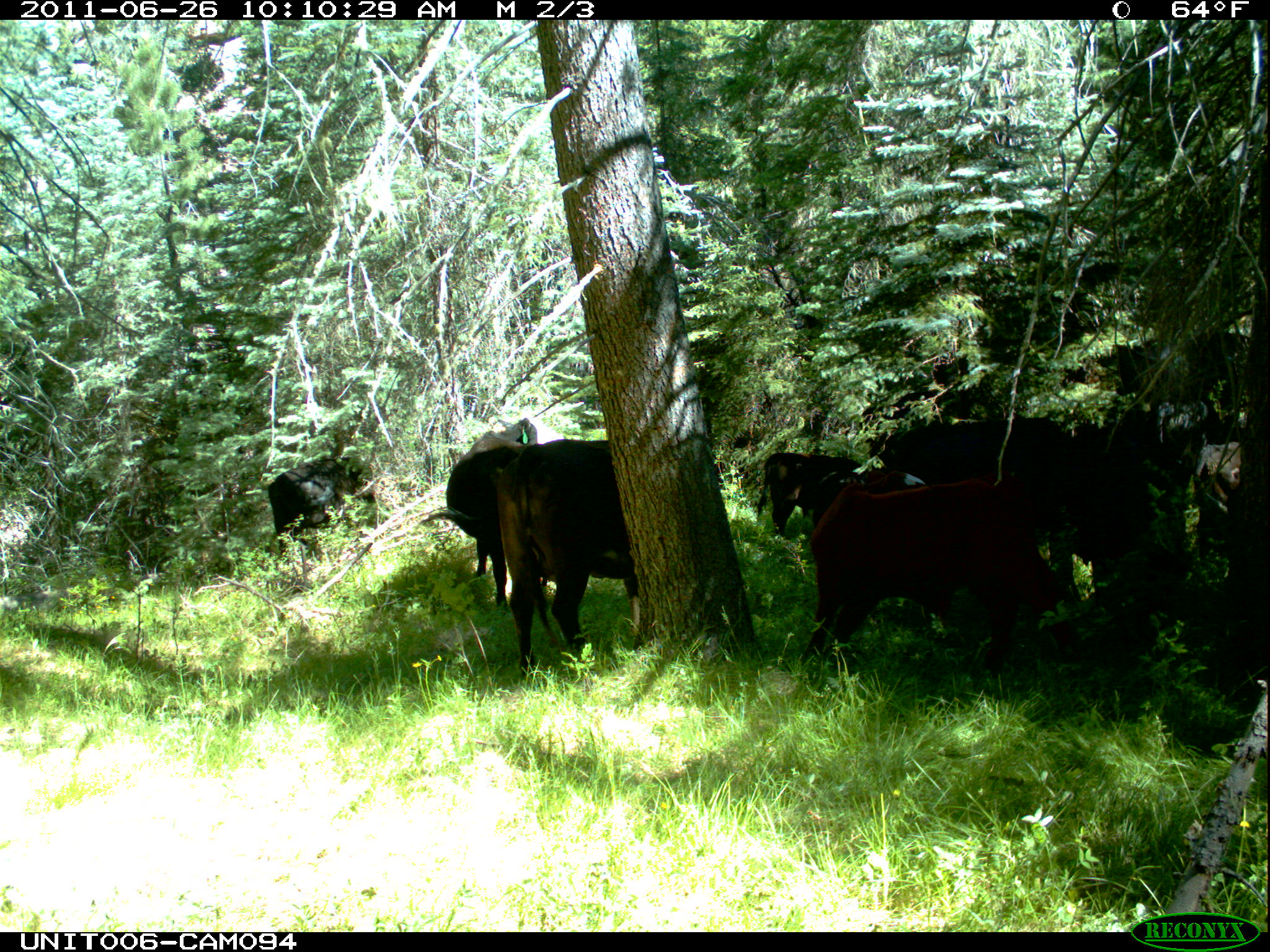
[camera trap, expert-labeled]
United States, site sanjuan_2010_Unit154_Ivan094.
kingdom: Animalia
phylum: Chordata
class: Mammalia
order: Artiodactyla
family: Bovidae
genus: Bos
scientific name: Bos taurus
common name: domestic cow